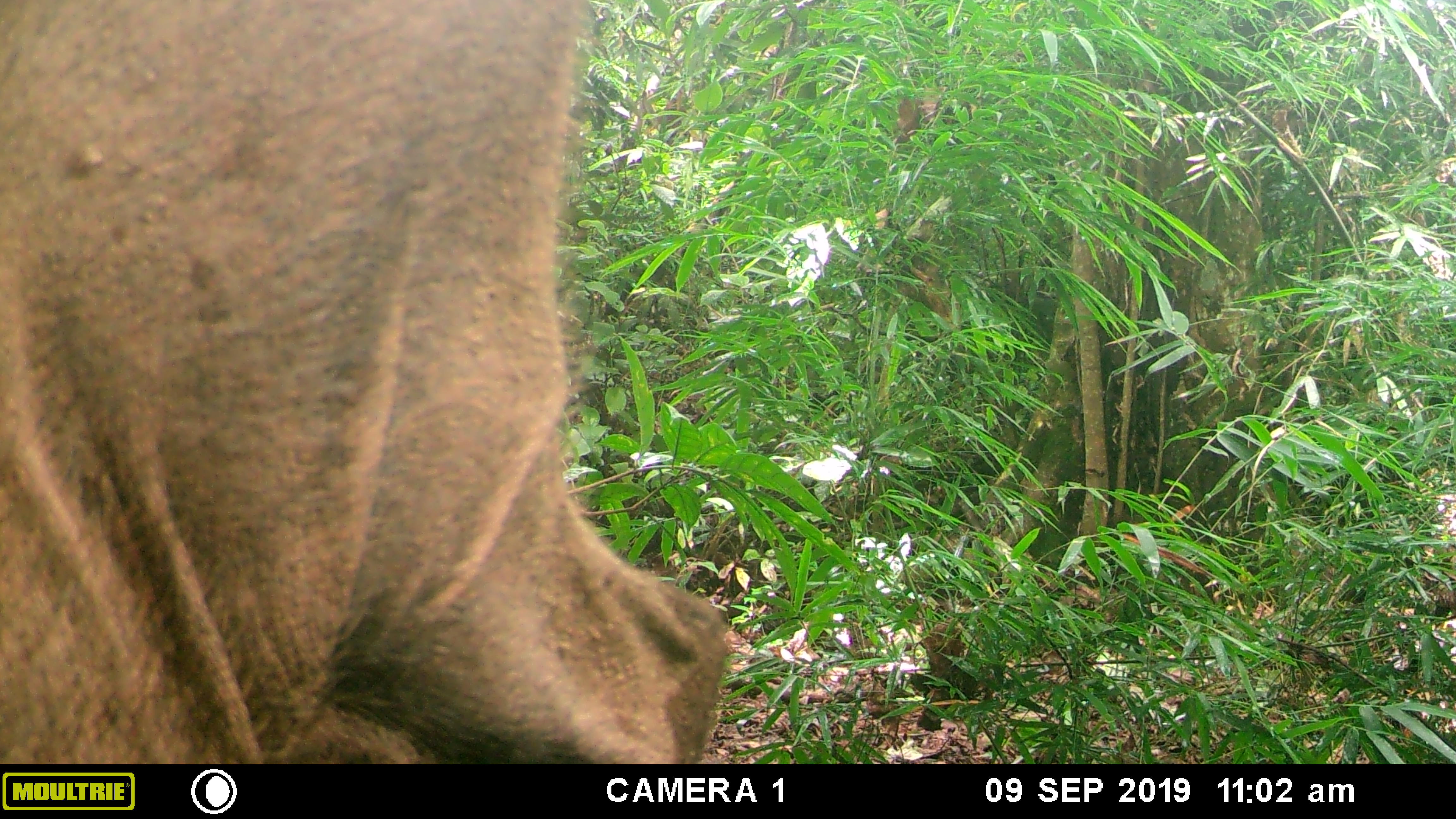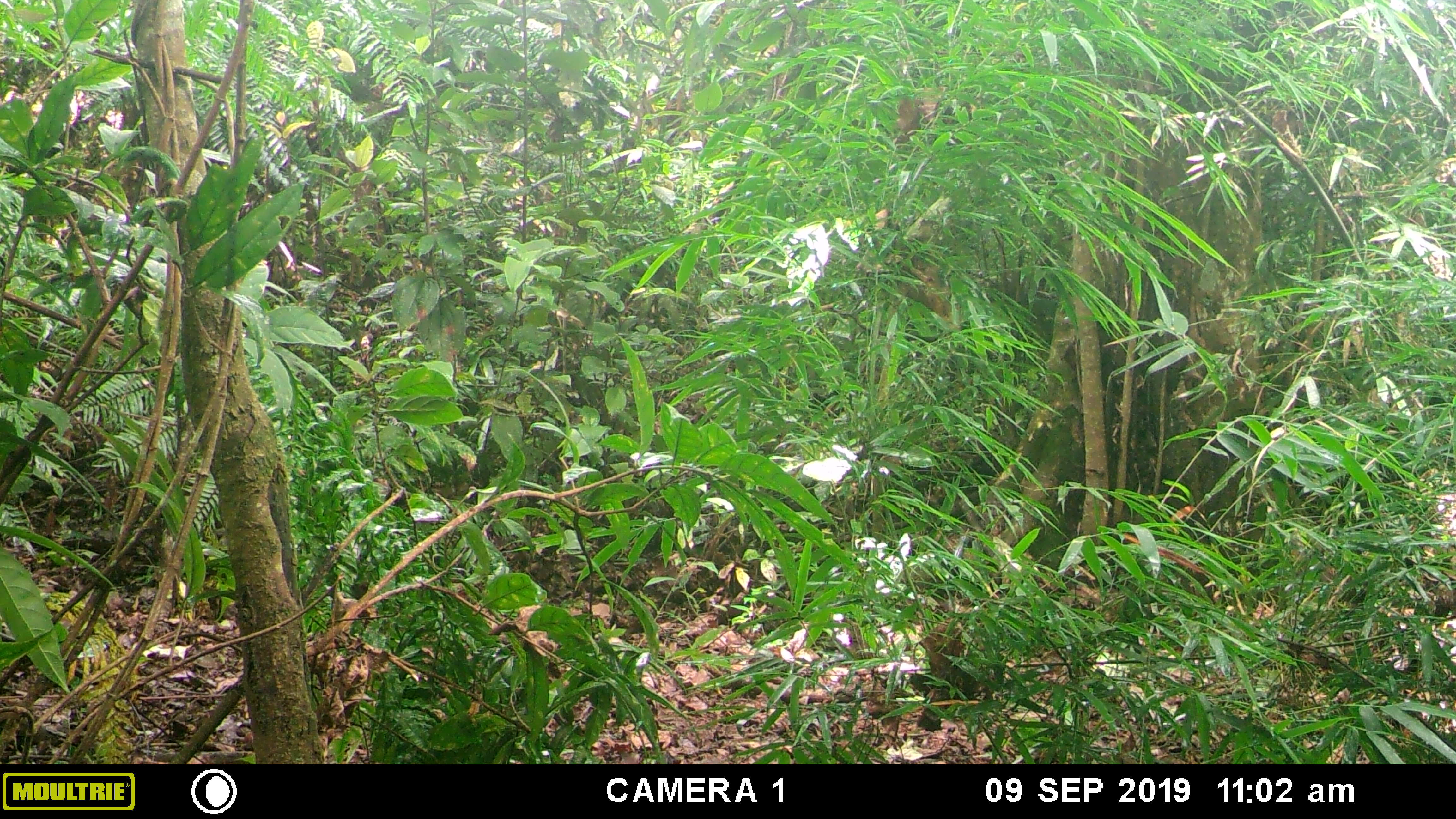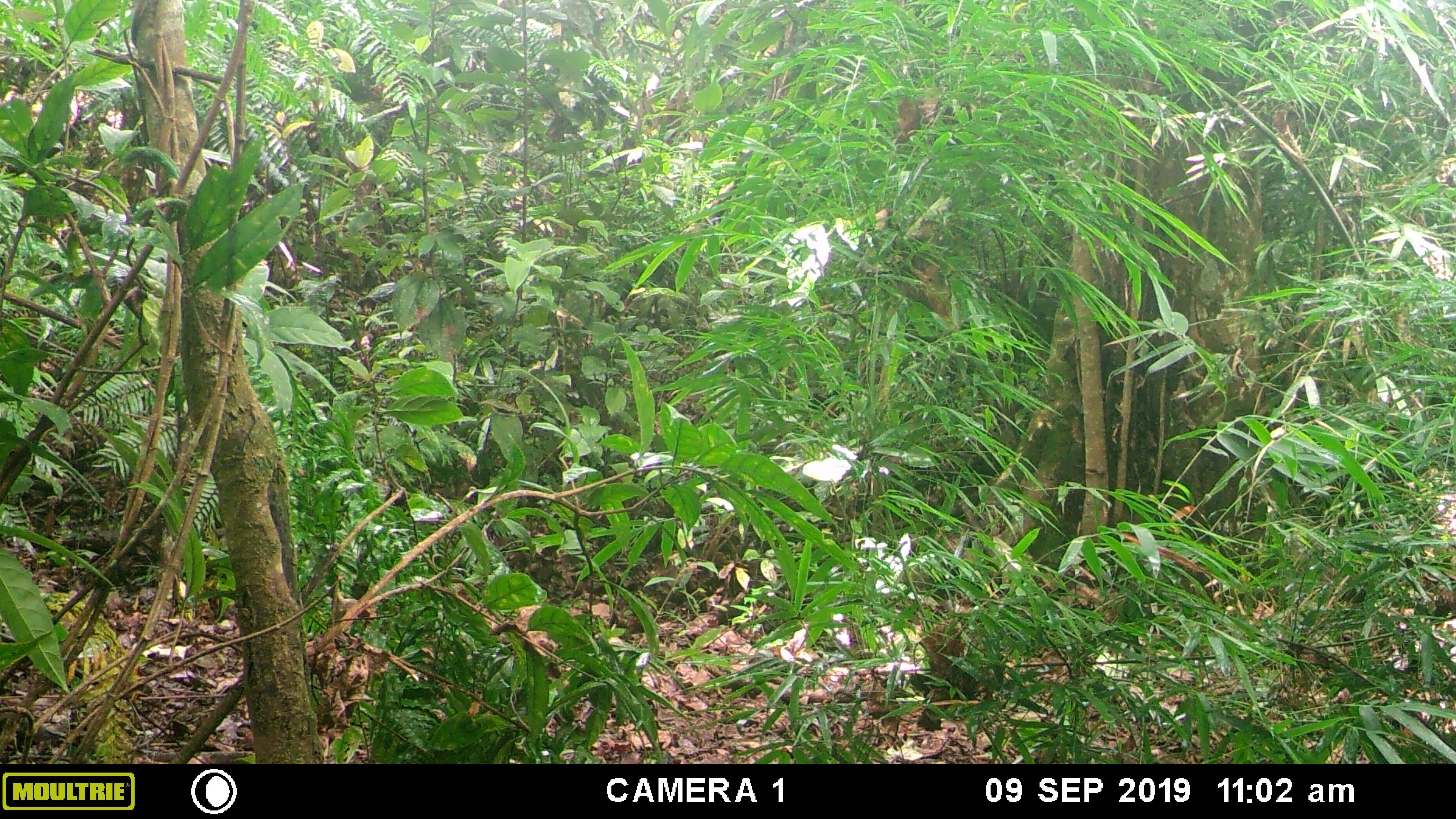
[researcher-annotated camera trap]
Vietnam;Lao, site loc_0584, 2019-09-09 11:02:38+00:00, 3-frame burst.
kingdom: Animalia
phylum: Chordata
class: Mammalia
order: Artiodactyla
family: Suidae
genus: Sus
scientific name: Sus scrofa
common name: eurasian wild pig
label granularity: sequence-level